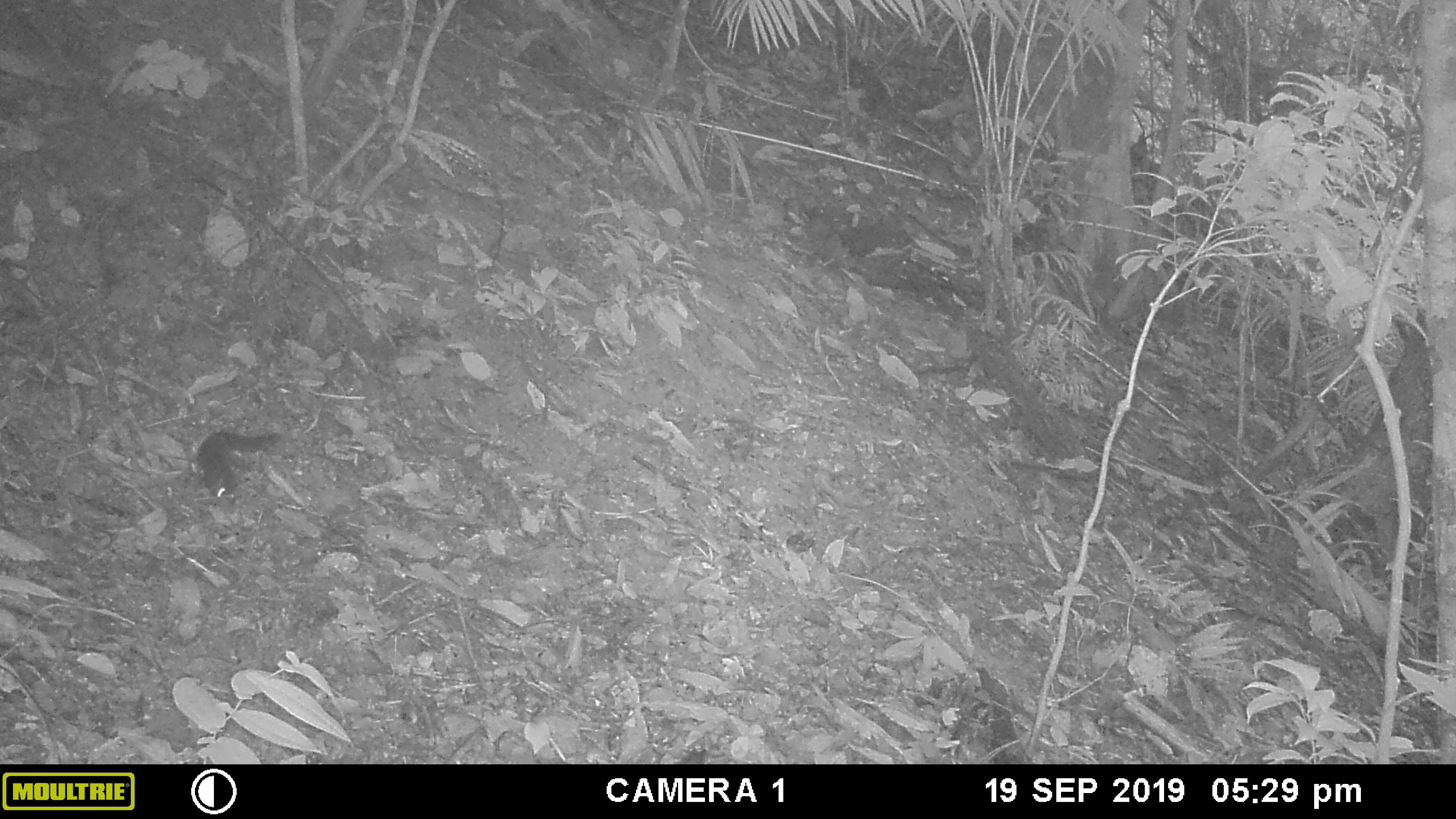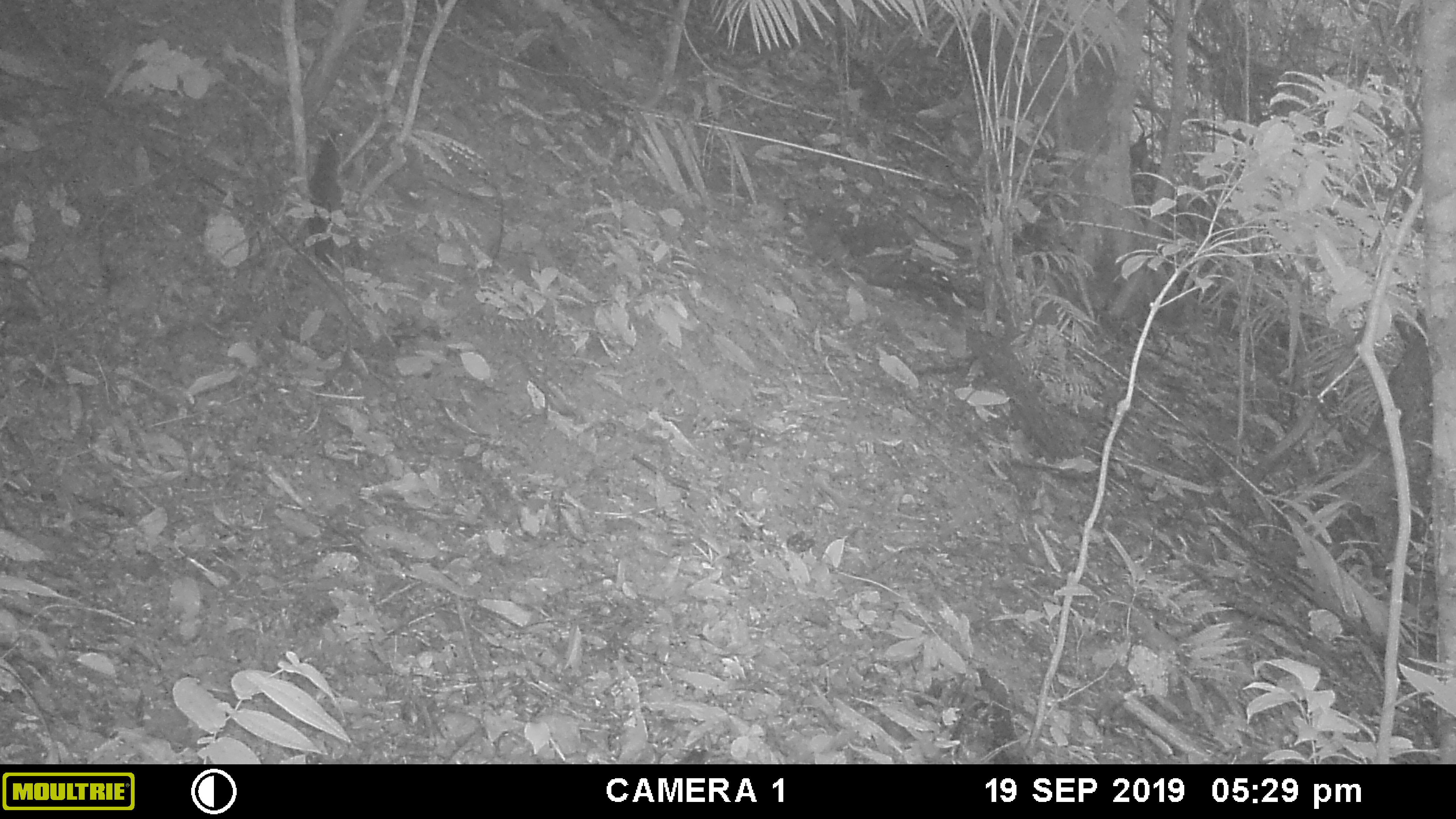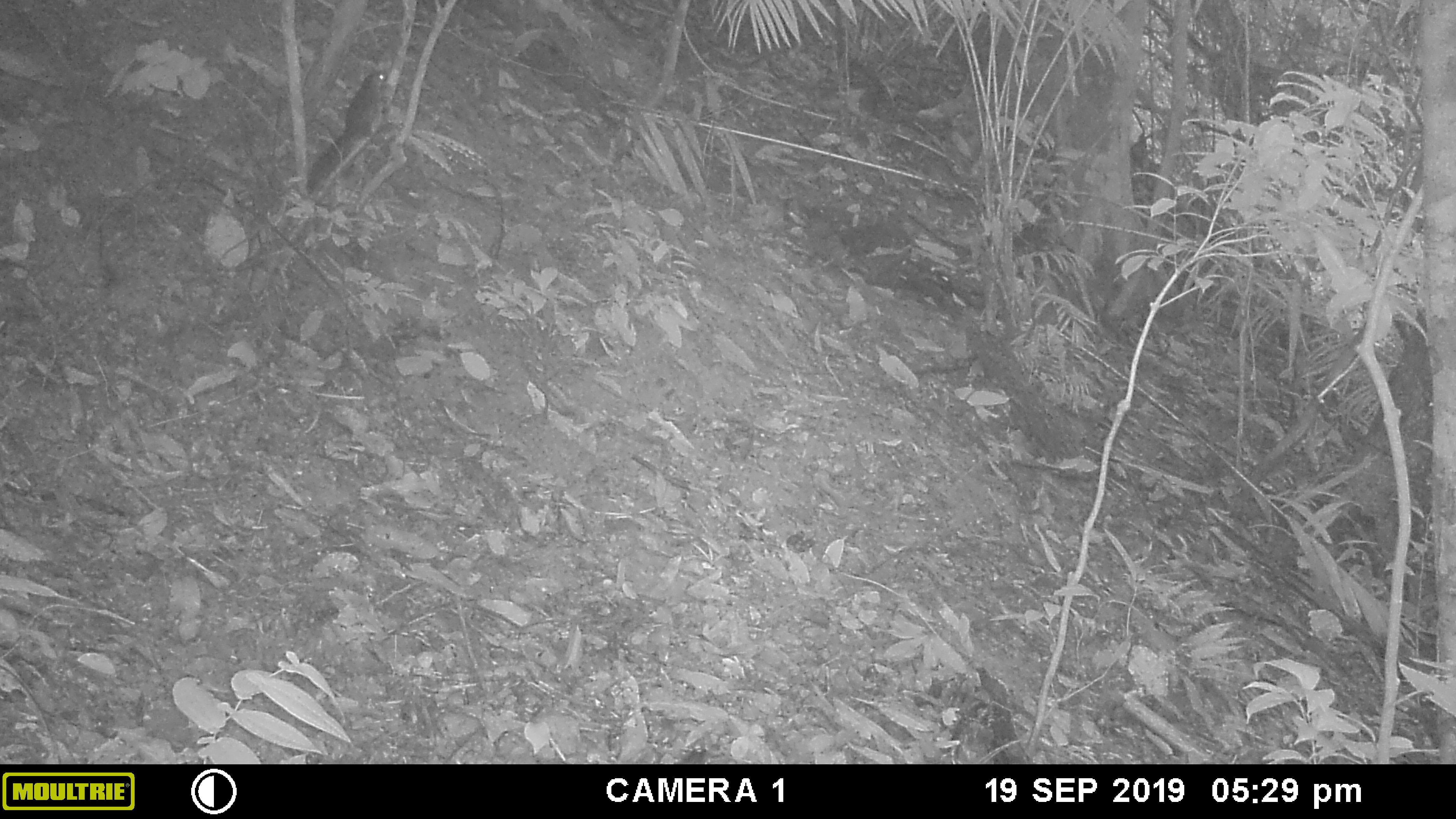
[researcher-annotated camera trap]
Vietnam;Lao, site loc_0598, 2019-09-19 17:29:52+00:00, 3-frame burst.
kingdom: Animalia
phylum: Chordata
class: Mammalia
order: Rodentia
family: Sciuridae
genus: Sciurus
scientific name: Sciurus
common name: squirrel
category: unidentified squirrel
Unidentified squirrel (squirrel) (Sciurus). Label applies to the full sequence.